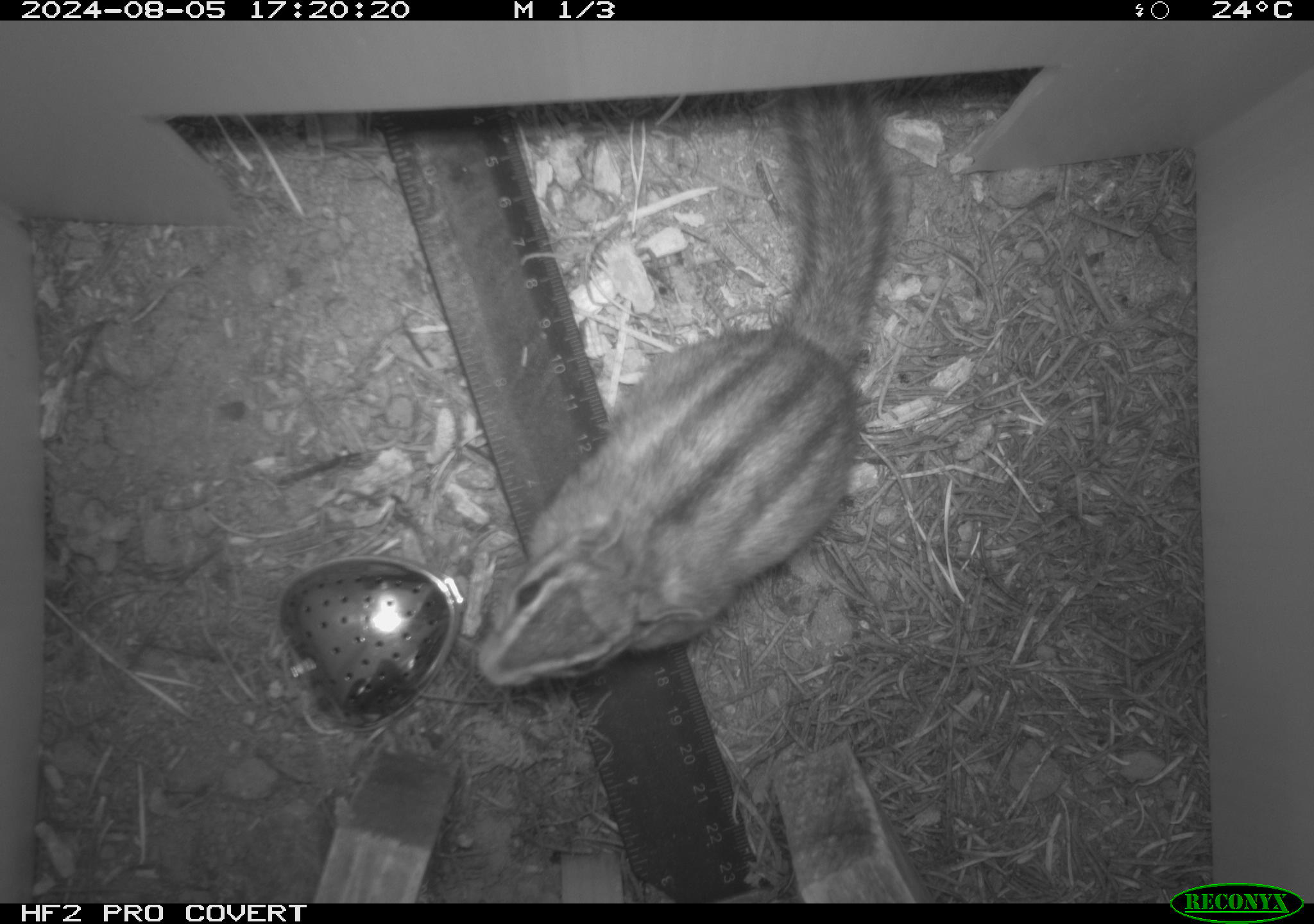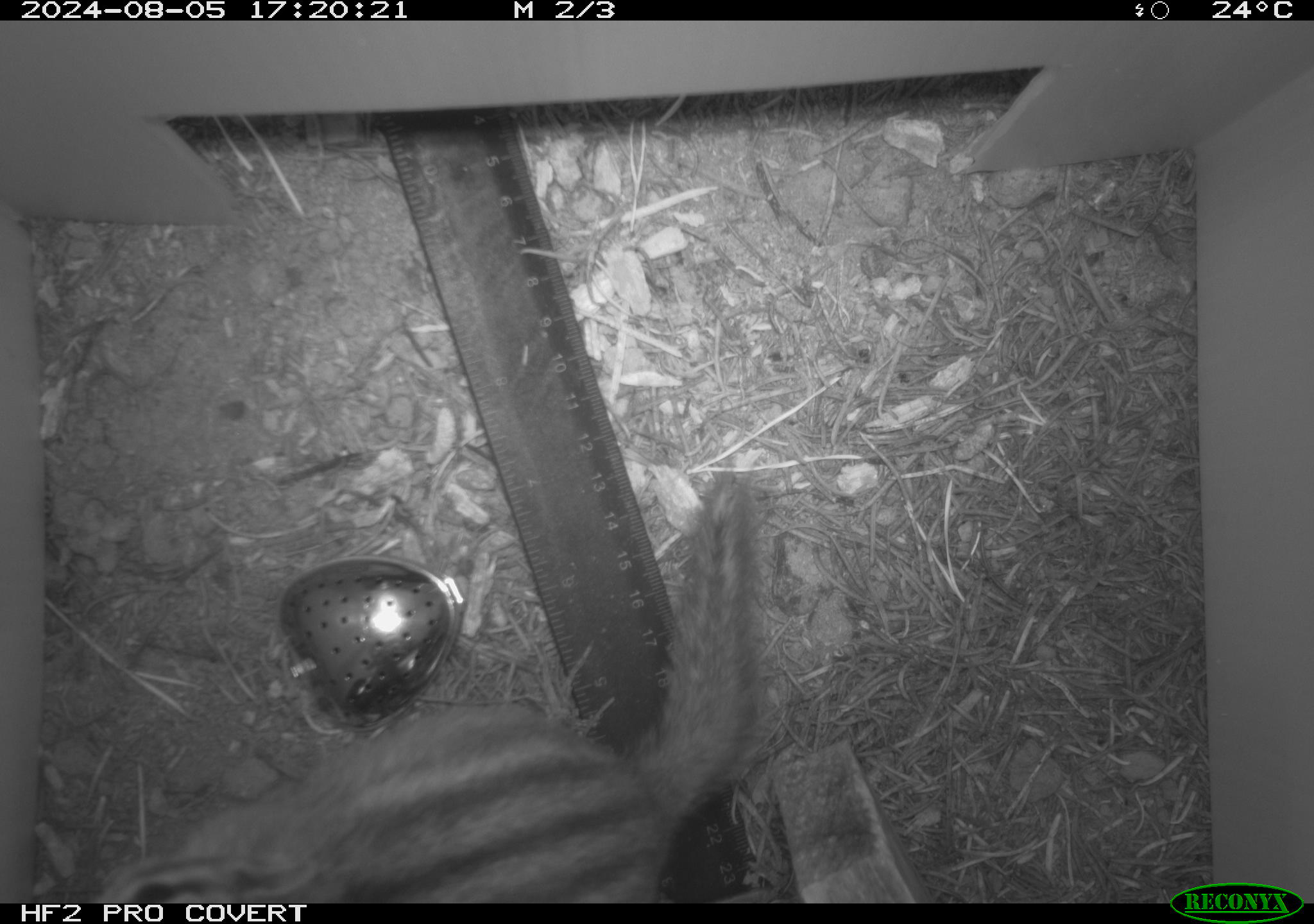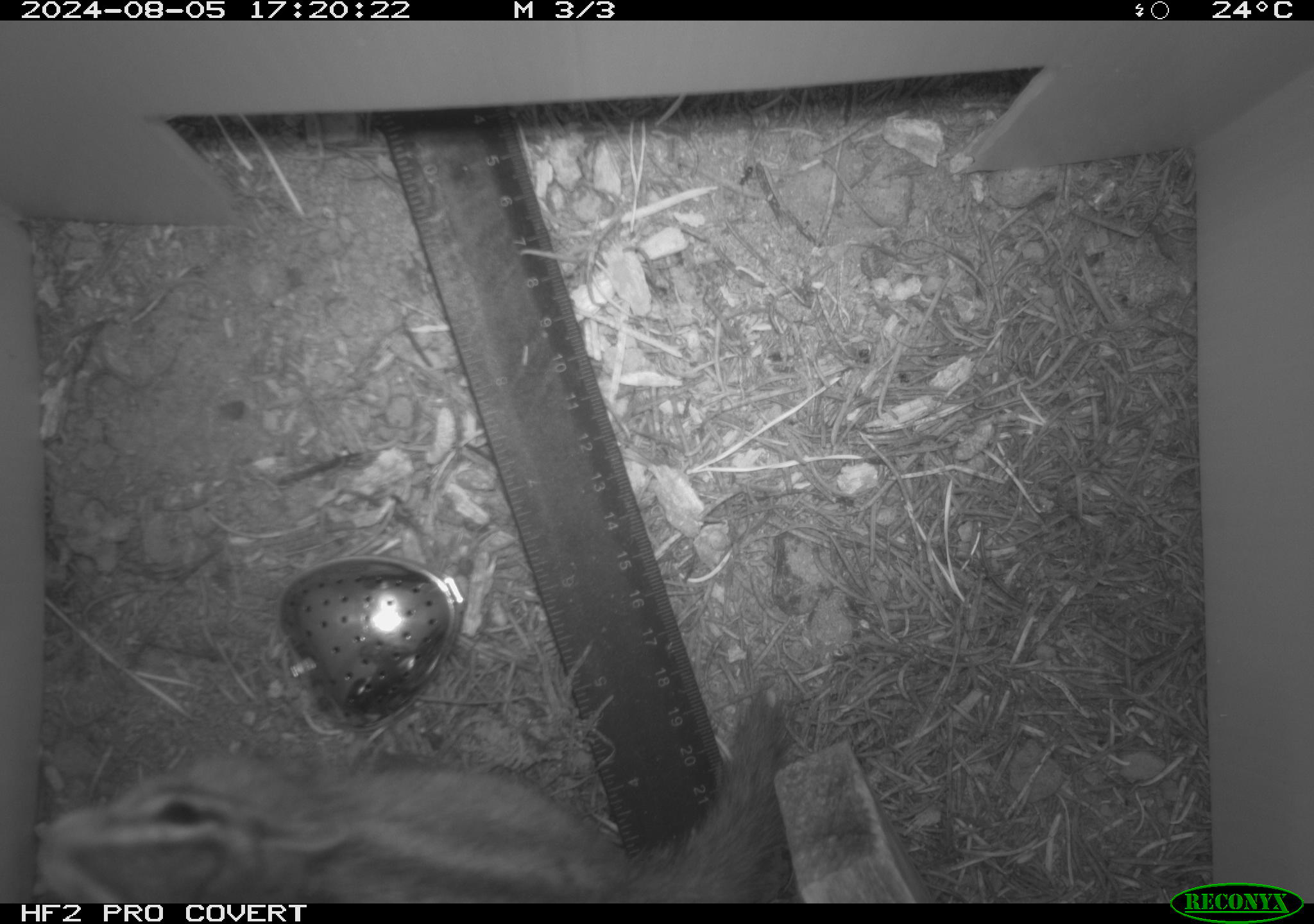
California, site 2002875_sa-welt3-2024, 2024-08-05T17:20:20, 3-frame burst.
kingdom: Animalia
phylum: Chordata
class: Mammalia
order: Rodentia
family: Sciuridae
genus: Neotamias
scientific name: Neotamias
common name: western chipmunks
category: neotamias species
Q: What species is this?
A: Neotamias species (western chipmunks) (Neotamias).